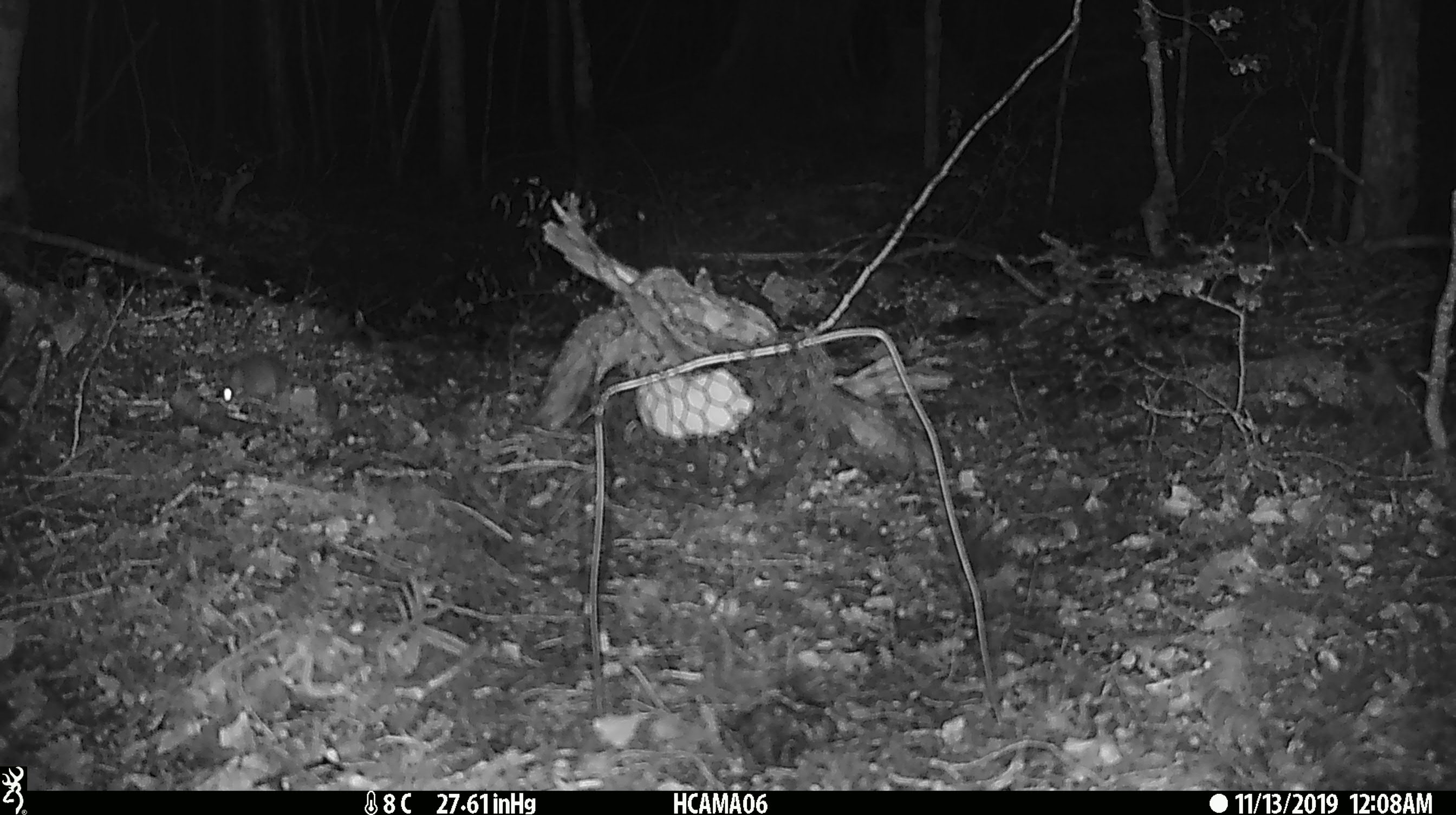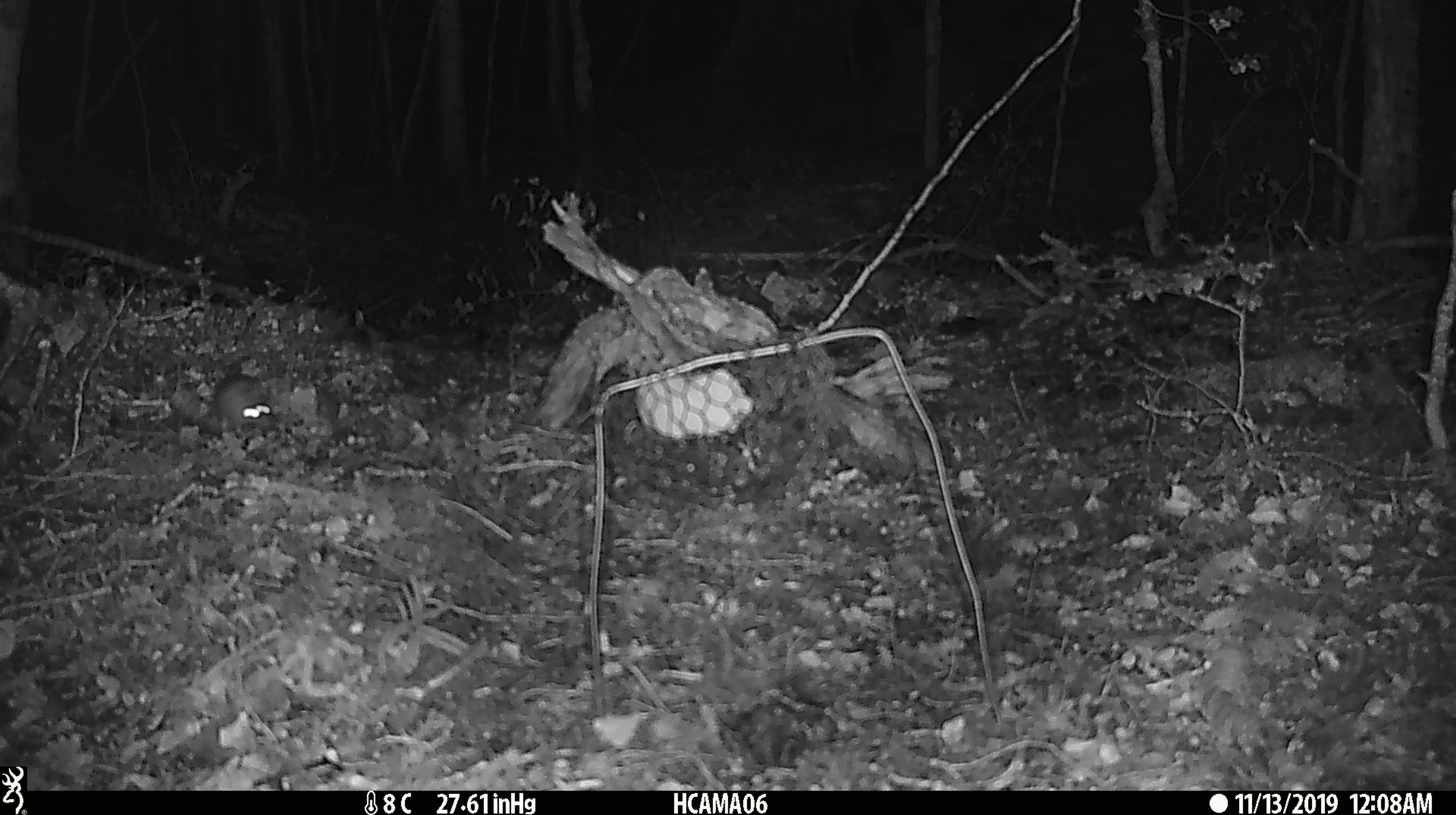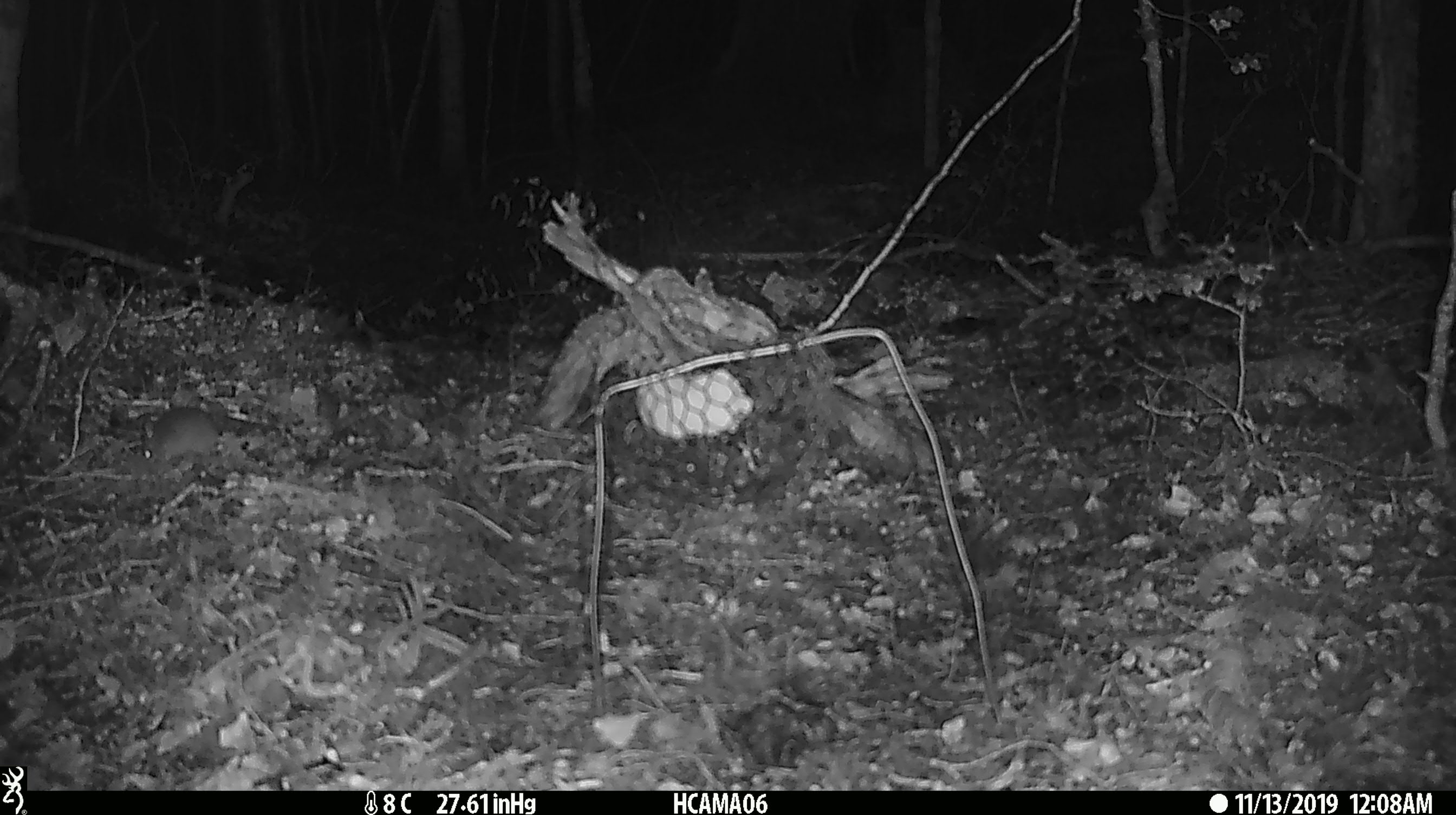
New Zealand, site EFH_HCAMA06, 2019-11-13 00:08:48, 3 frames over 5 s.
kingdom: Animalia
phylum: Chordata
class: Mammalia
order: Rodentia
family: Muridae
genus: Mus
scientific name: Mus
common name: mouse